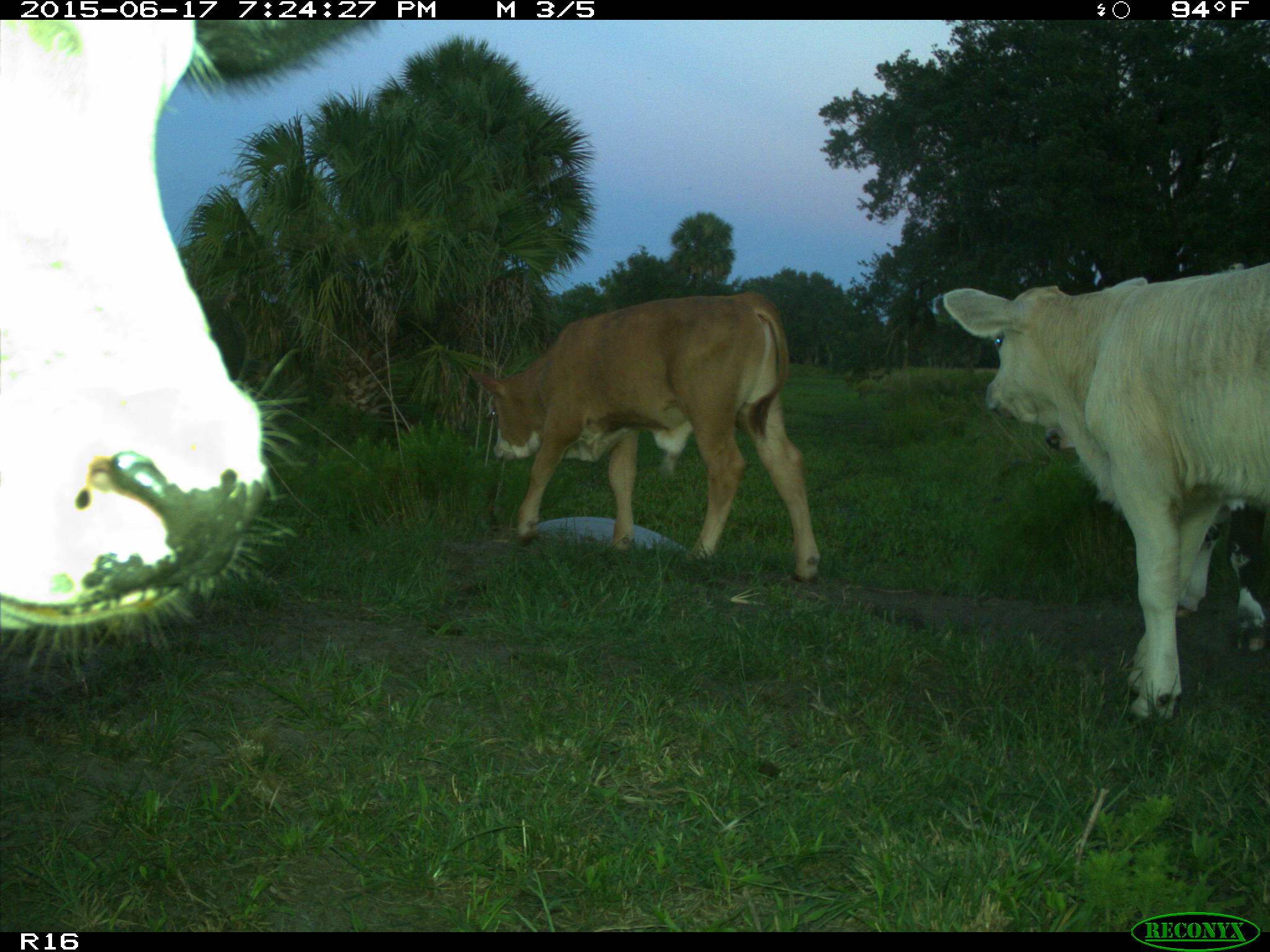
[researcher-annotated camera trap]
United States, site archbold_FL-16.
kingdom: Animalia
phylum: Chordata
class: Mammalia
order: Artiodactyla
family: Bovidae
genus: Bos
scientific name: Bos taurus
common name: domestic cow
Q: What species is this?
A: Bos taurus (domestic cow).